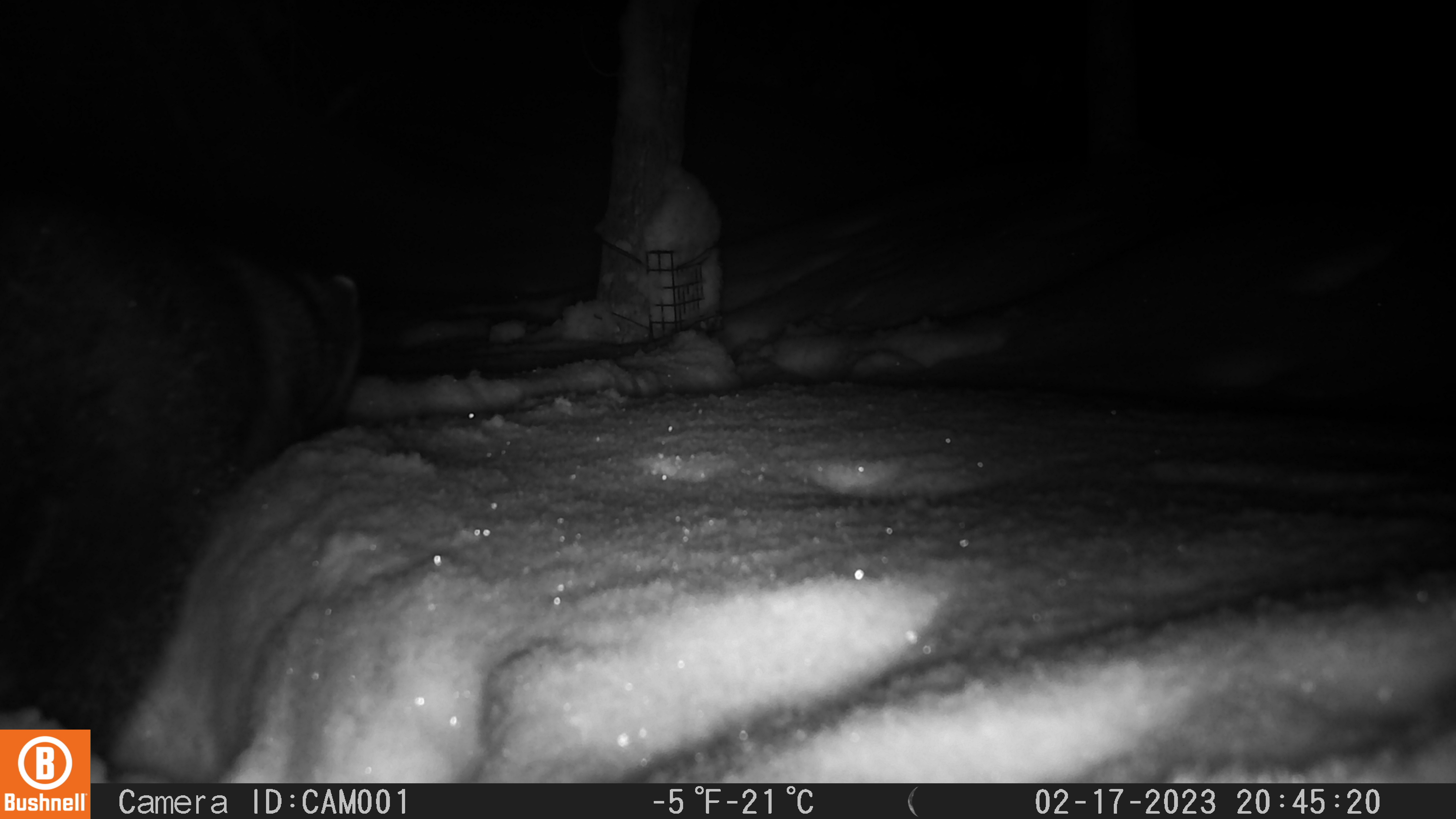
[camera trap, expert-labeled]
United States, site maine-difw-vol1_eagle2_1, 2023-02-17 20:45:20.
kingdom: Animalia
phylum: Chordata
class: Mammalia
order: Carnivora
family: Mustelidae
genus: Pekania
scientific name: Pekania pennanti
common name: fisher